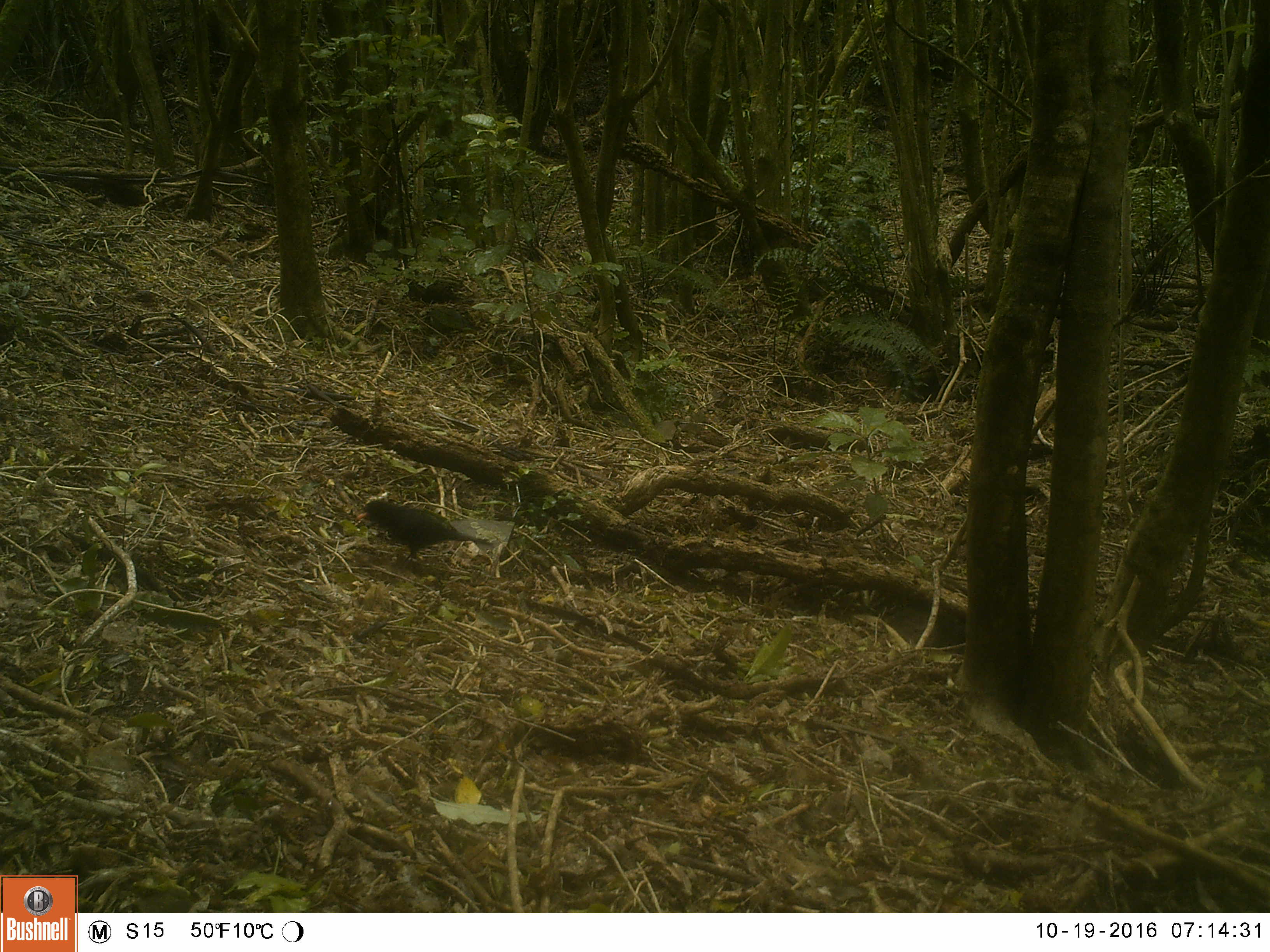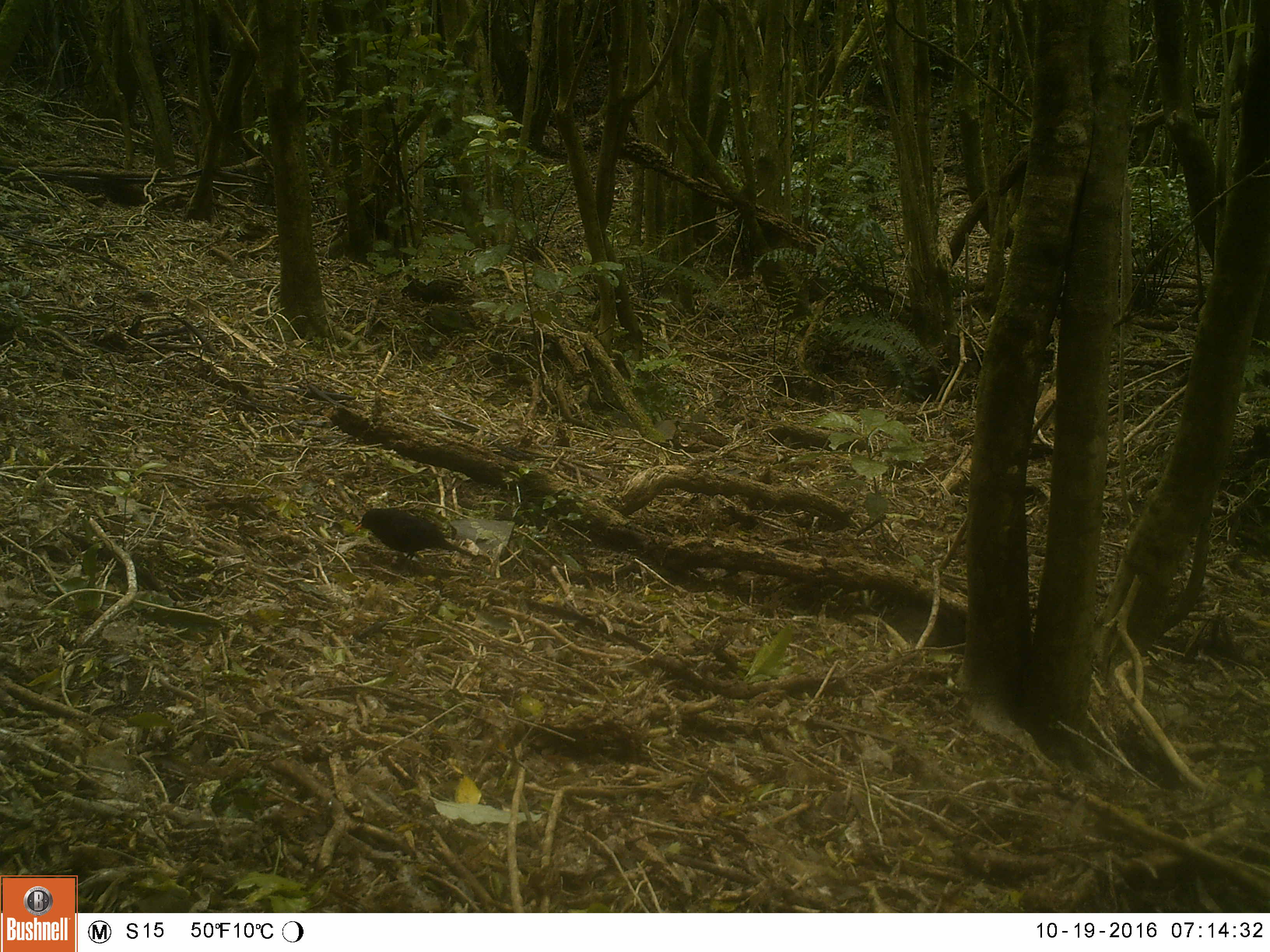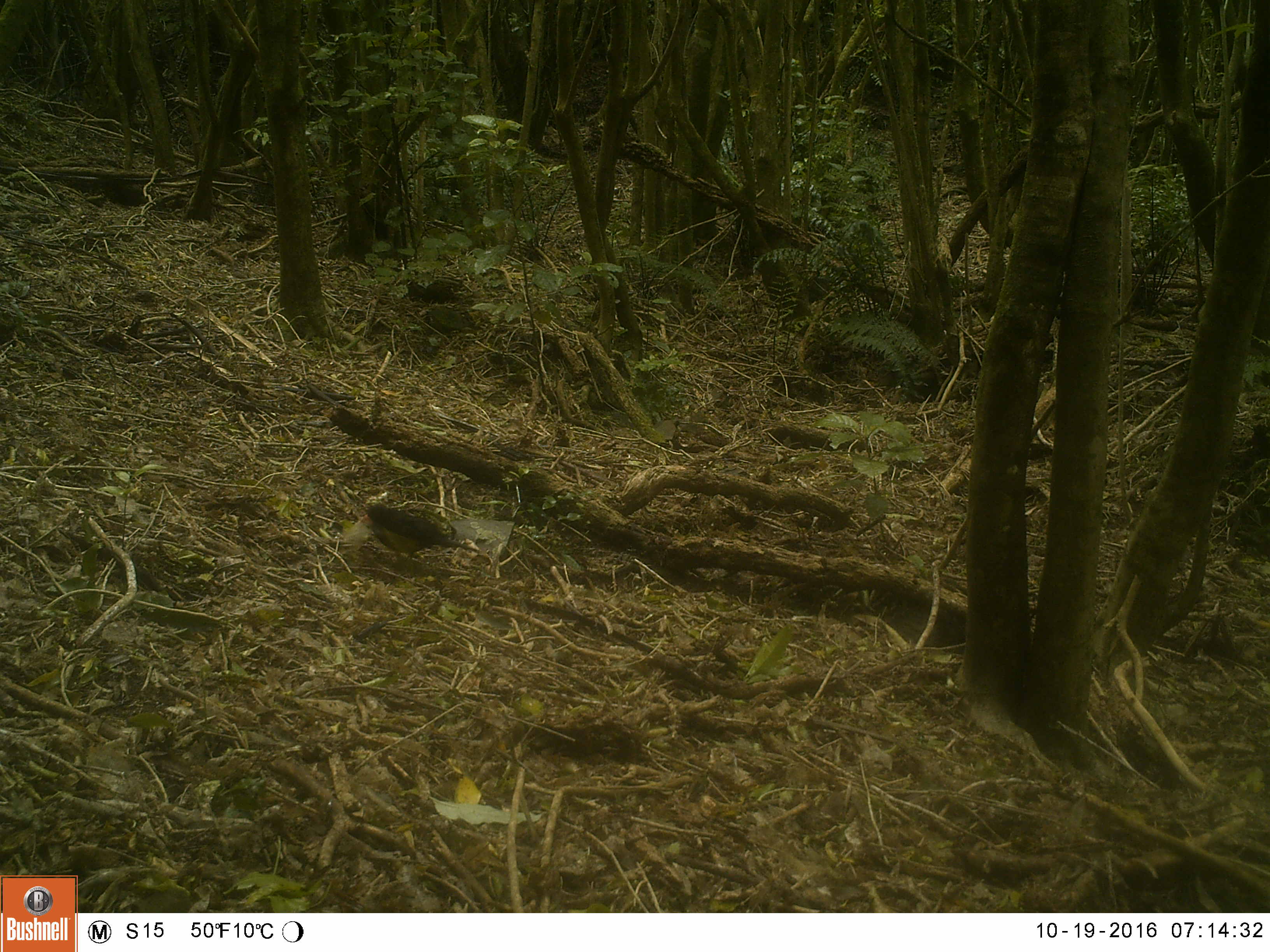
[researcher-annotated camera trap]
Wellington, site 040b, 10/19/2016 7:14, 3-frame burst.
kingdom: Animalia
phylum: Chordata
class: Aves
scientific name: Aves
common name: bird